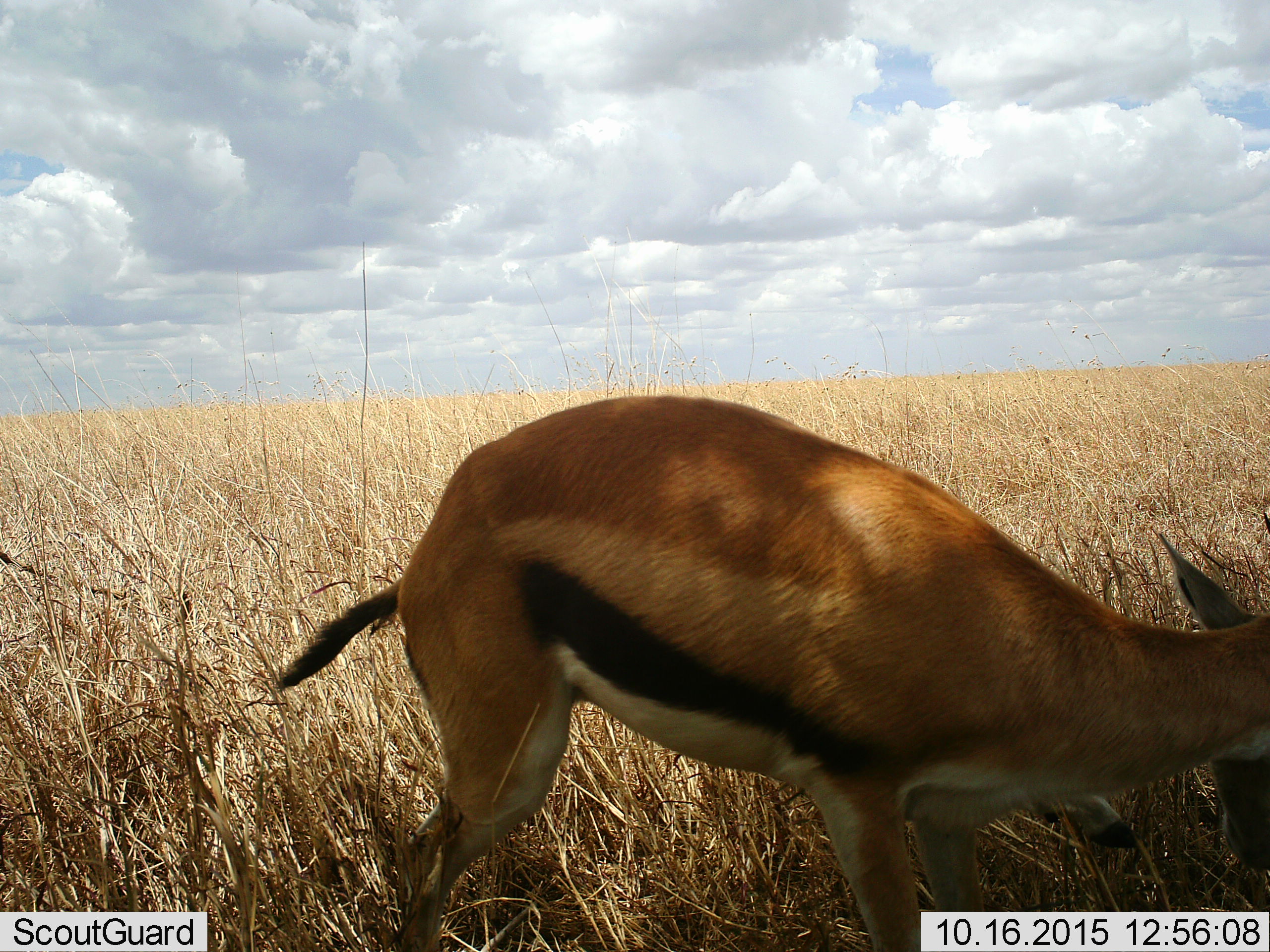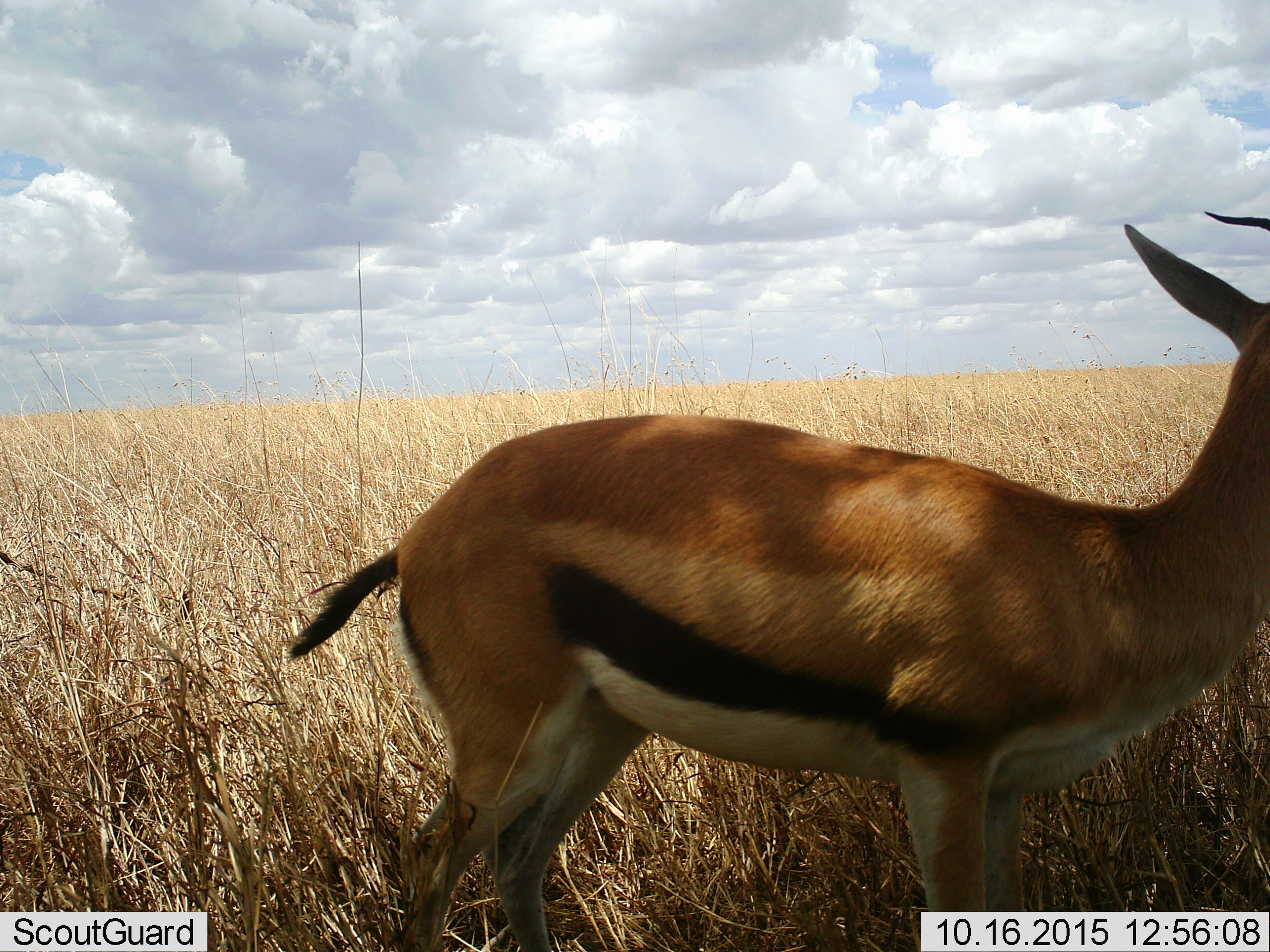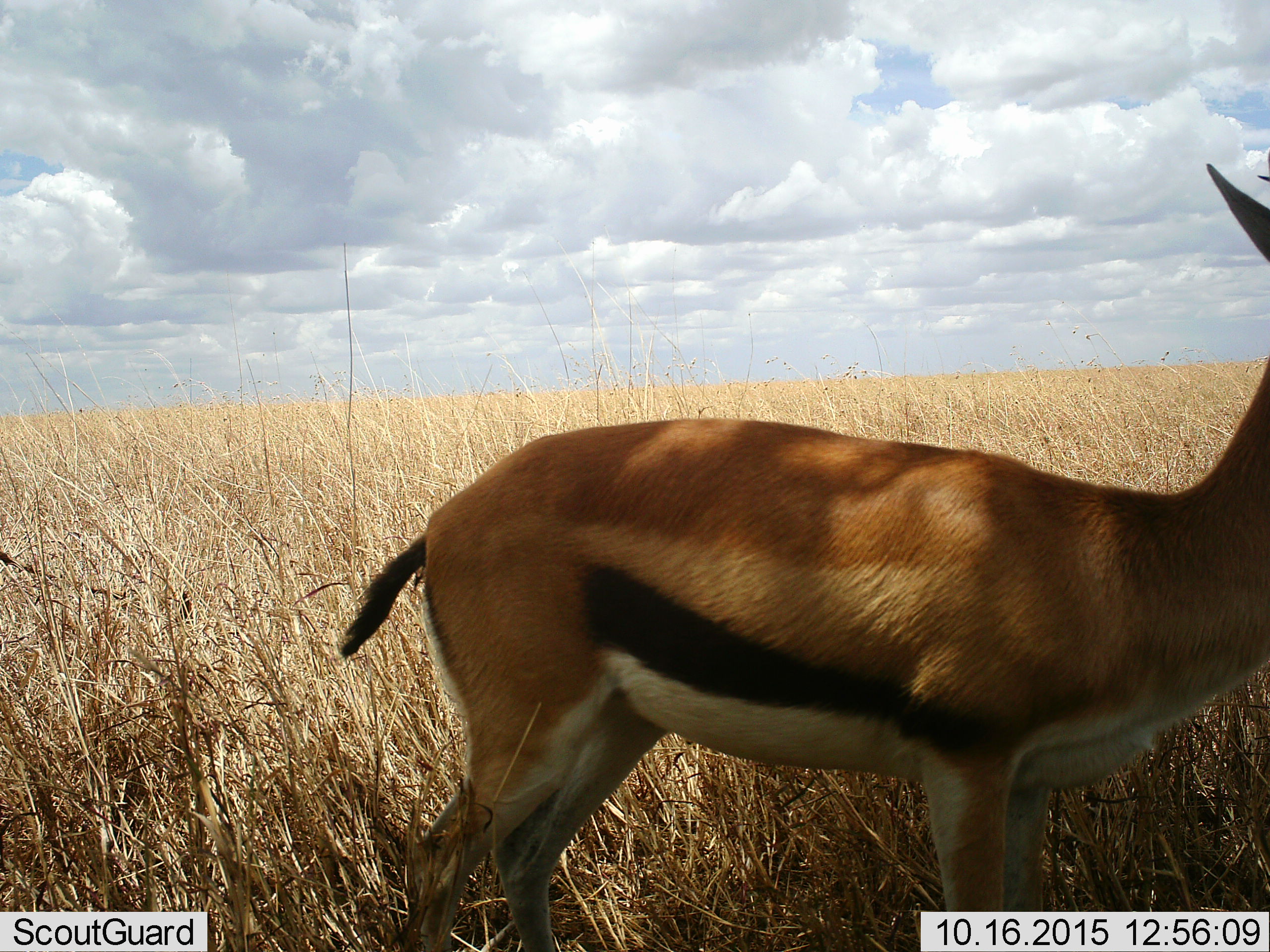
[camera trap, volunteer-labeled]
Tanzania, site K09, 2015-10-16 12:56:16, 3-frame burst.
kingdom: Animalia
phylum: Chordata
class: Mammalia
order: Artiodactyla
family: Bovidae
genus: Eudorcas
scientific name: Eudorcas thomsonii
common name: thomson's gazelle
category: gazellethomsons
Gazellethomsons (thomson's gazelle) (Eudorcas thomsonii), count 1. Behavior (volunteer vote fractions): standing 67%, resting 0%, moving 22%, interacting 0%. Young present (vote fraction): 0%. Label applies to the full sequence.